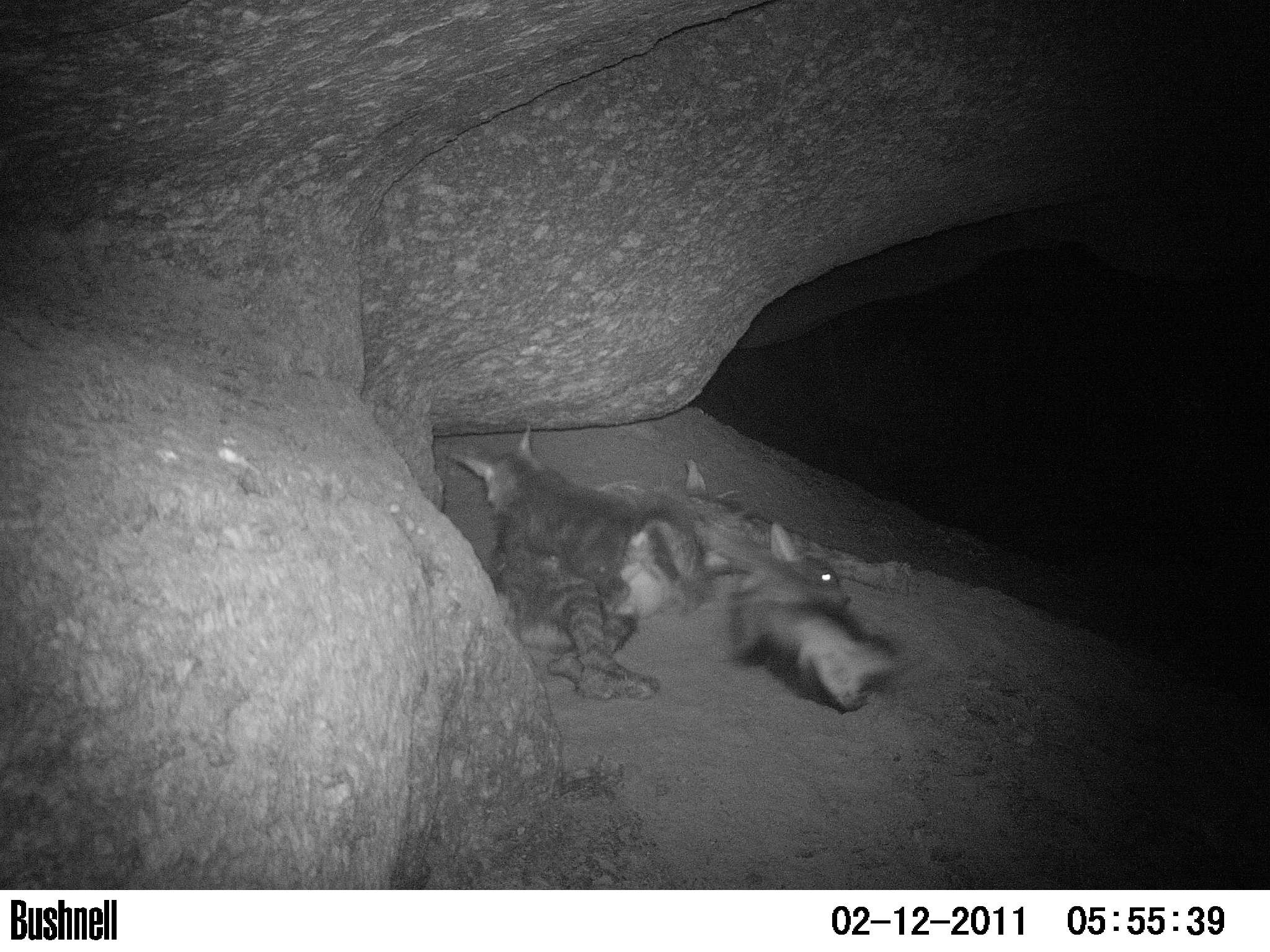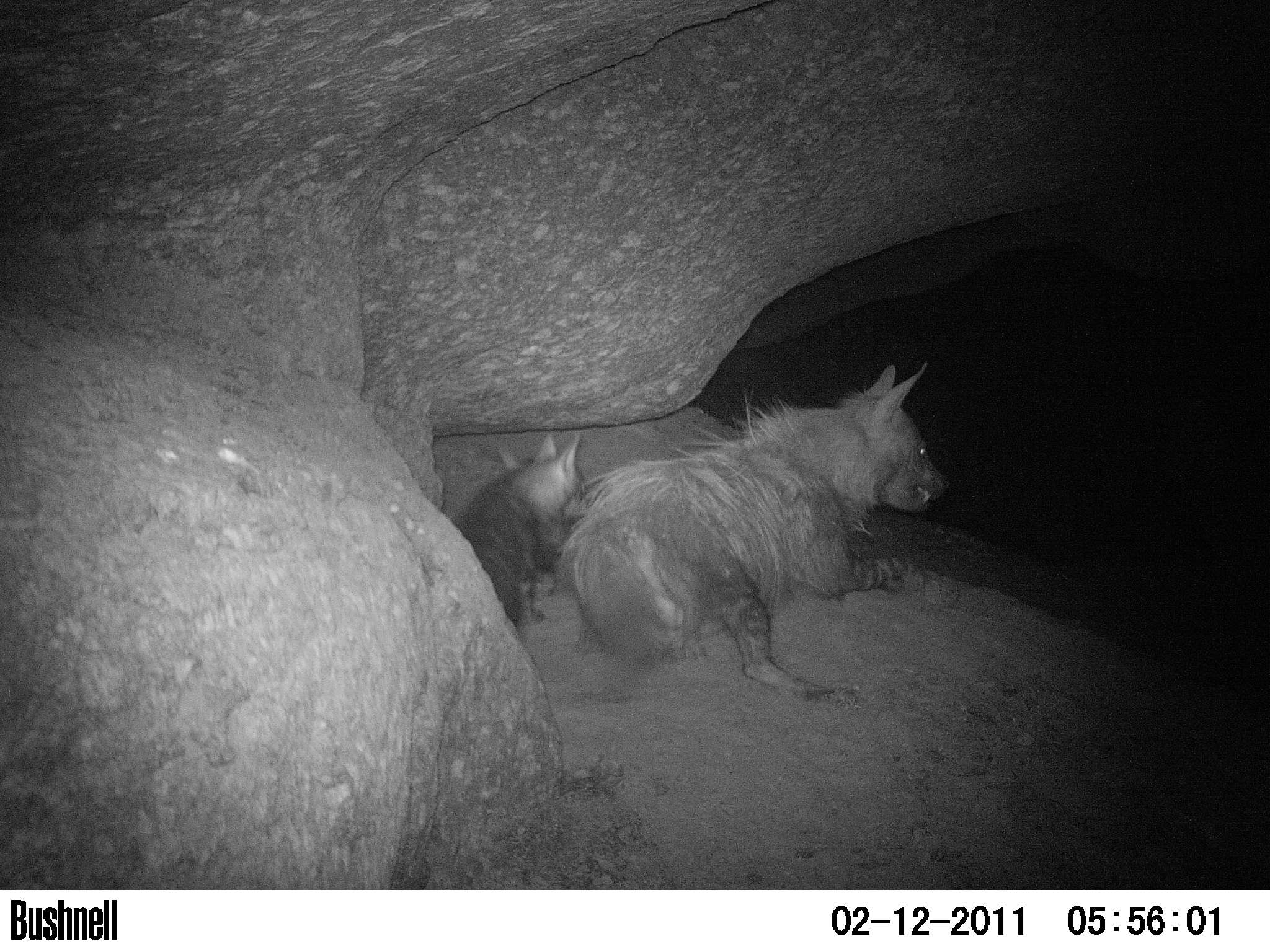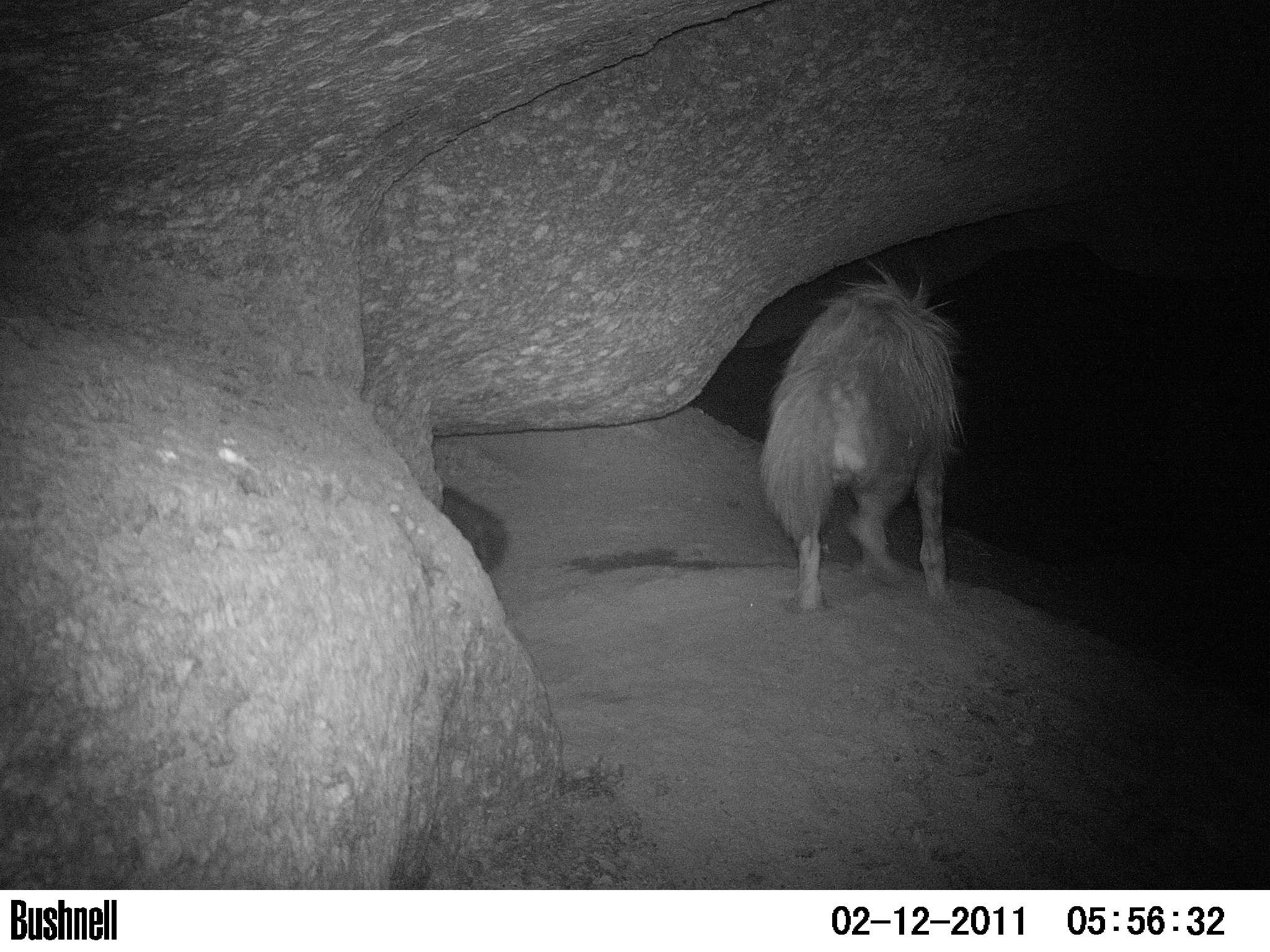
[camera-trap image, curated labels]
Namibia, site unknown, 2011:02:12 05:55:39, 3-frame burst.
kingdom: Animalia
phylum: Chordata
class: Mammalia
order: Carnivora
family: Hyaenidae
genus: Parahyaena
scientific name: Parahyaena brunnea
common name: brown hyena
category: hyaena brunnea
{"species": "hyaena brunnea (brown hyena) (Parahyaena brunnea)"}